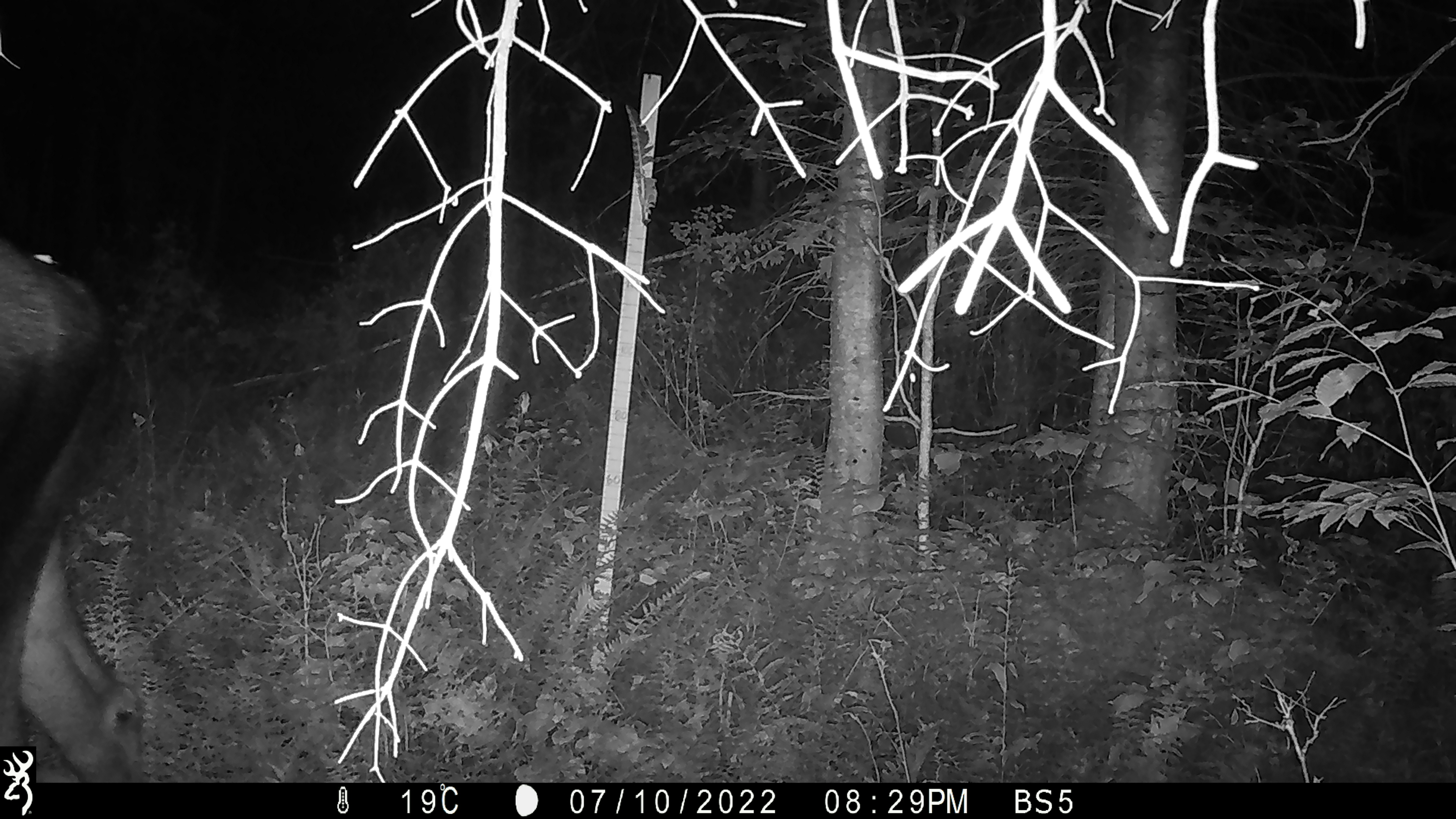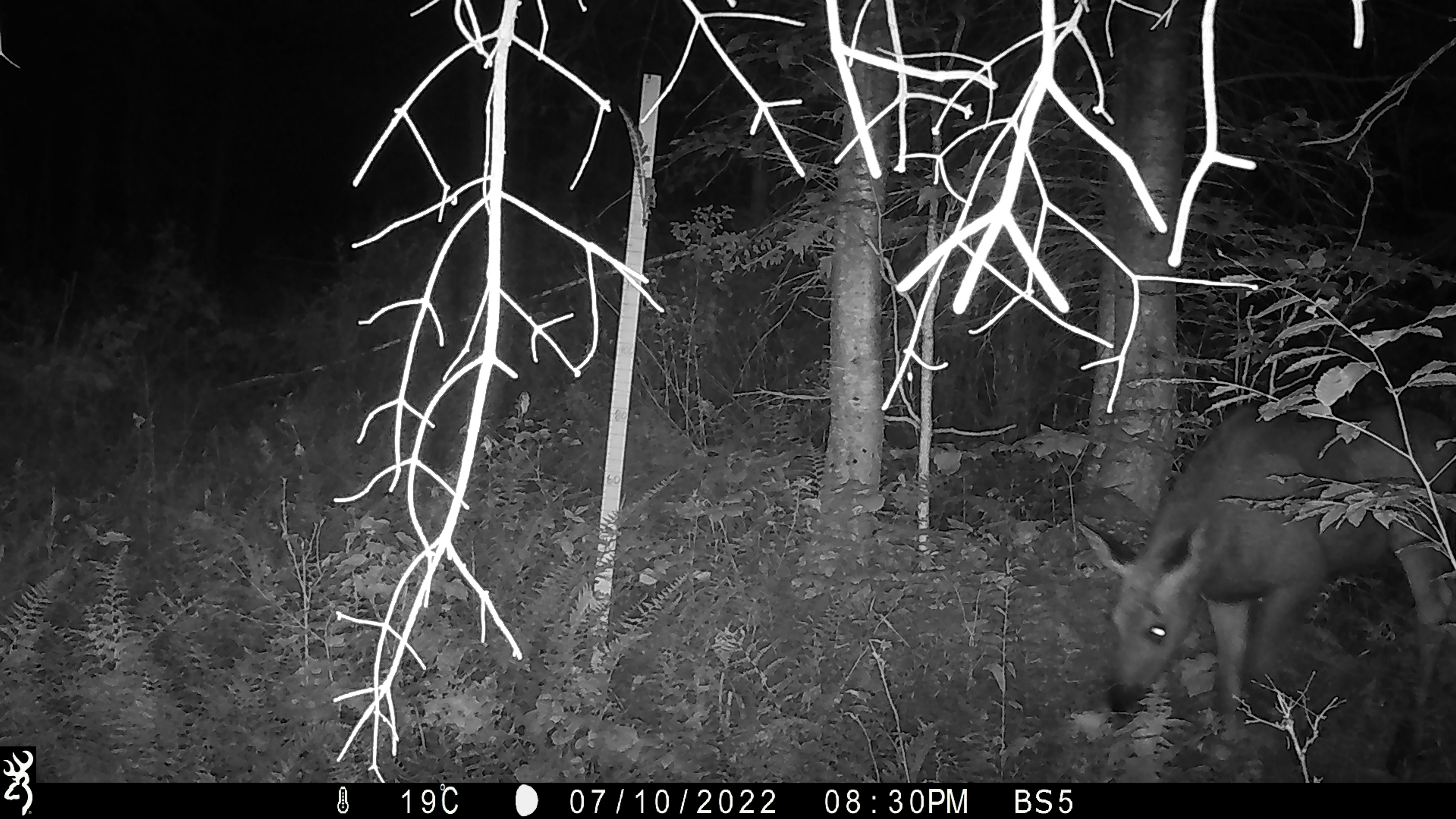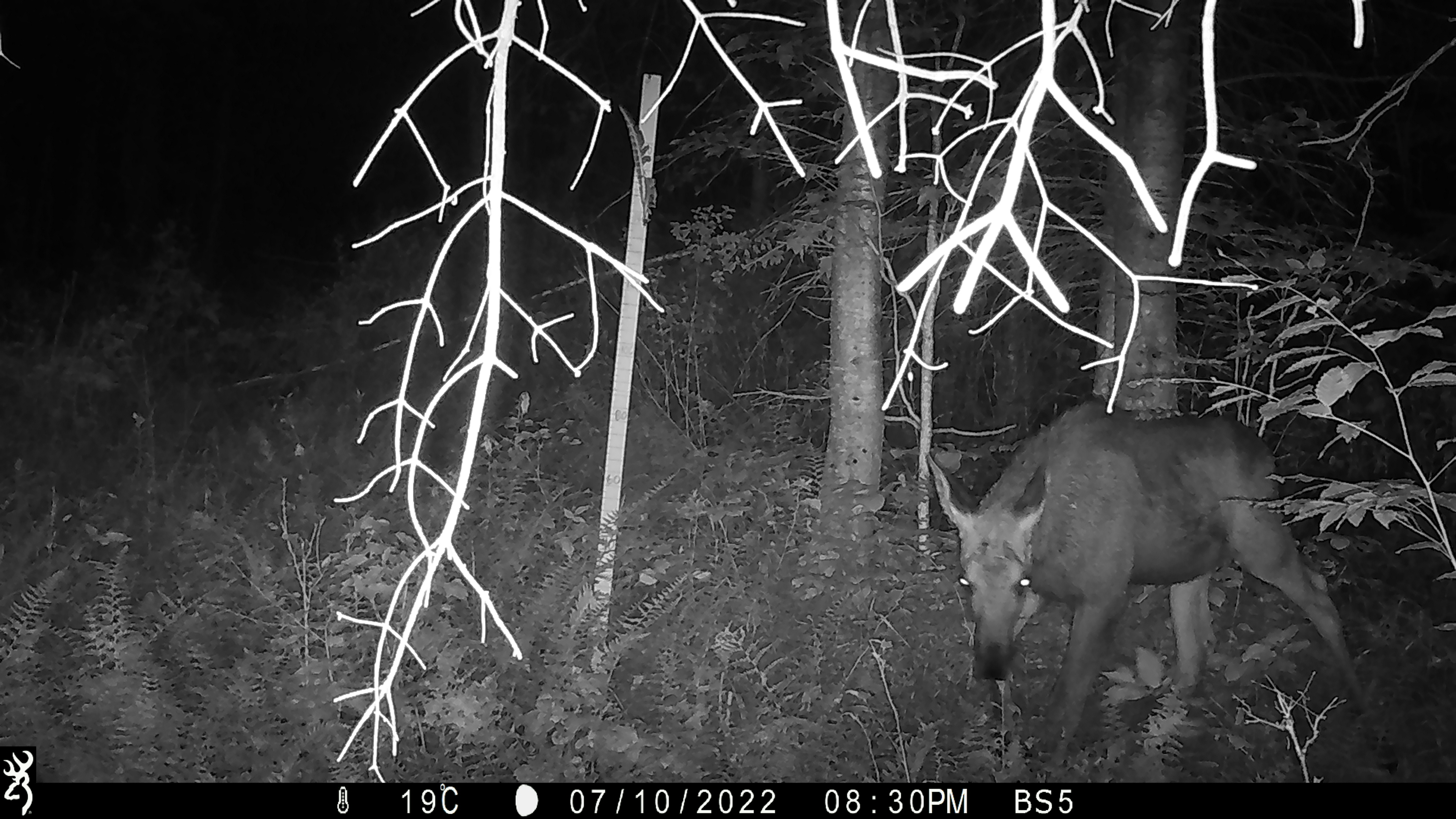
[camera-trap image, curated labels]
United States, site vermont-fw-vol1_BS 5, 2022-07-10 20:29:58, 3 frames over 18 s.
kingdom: Animalia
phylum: Chordata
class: Mammalia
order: Artiodactyla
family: Cervidae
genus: Alces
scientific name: Alces alces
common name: moose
Moose (Alces alces).